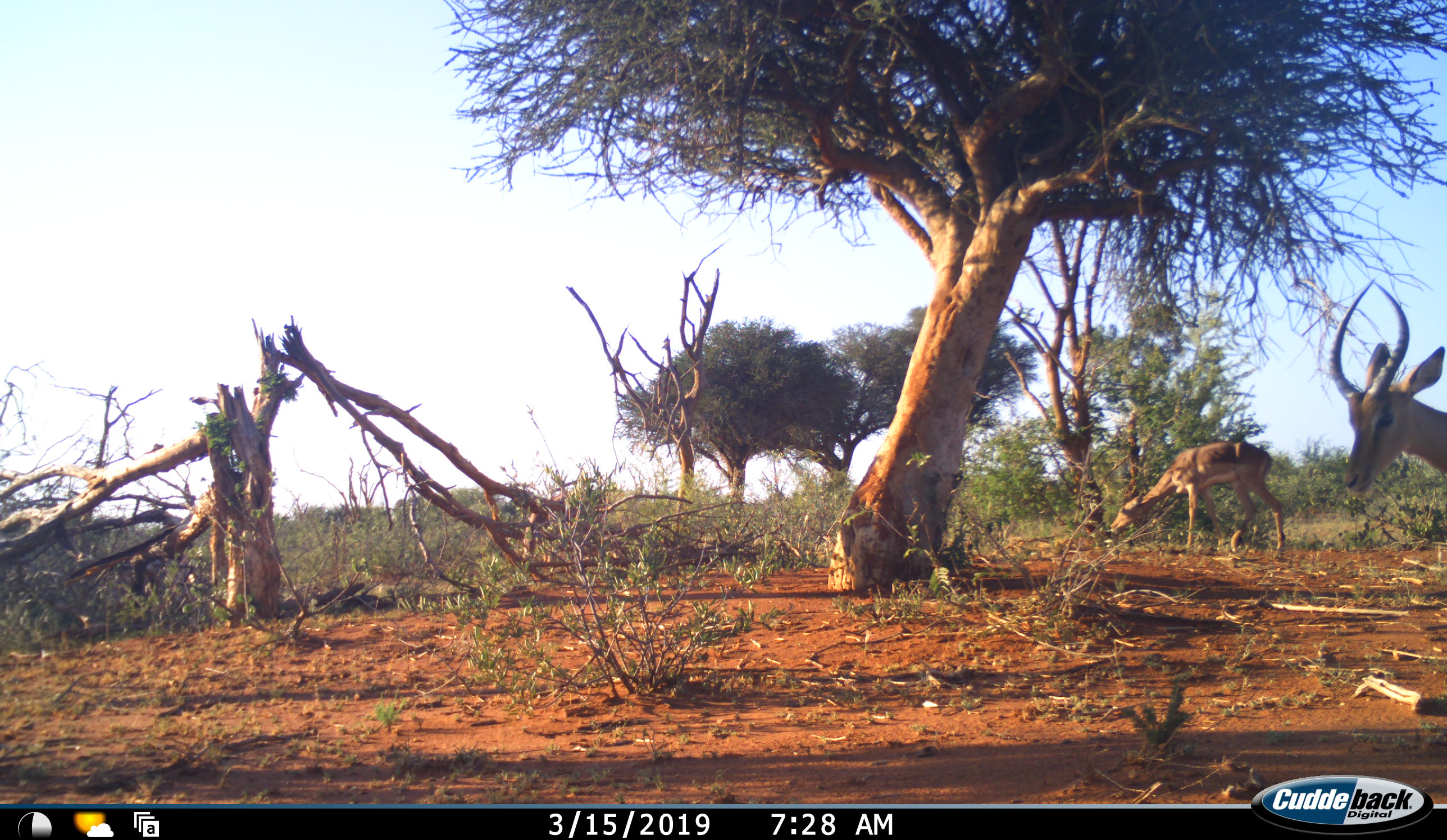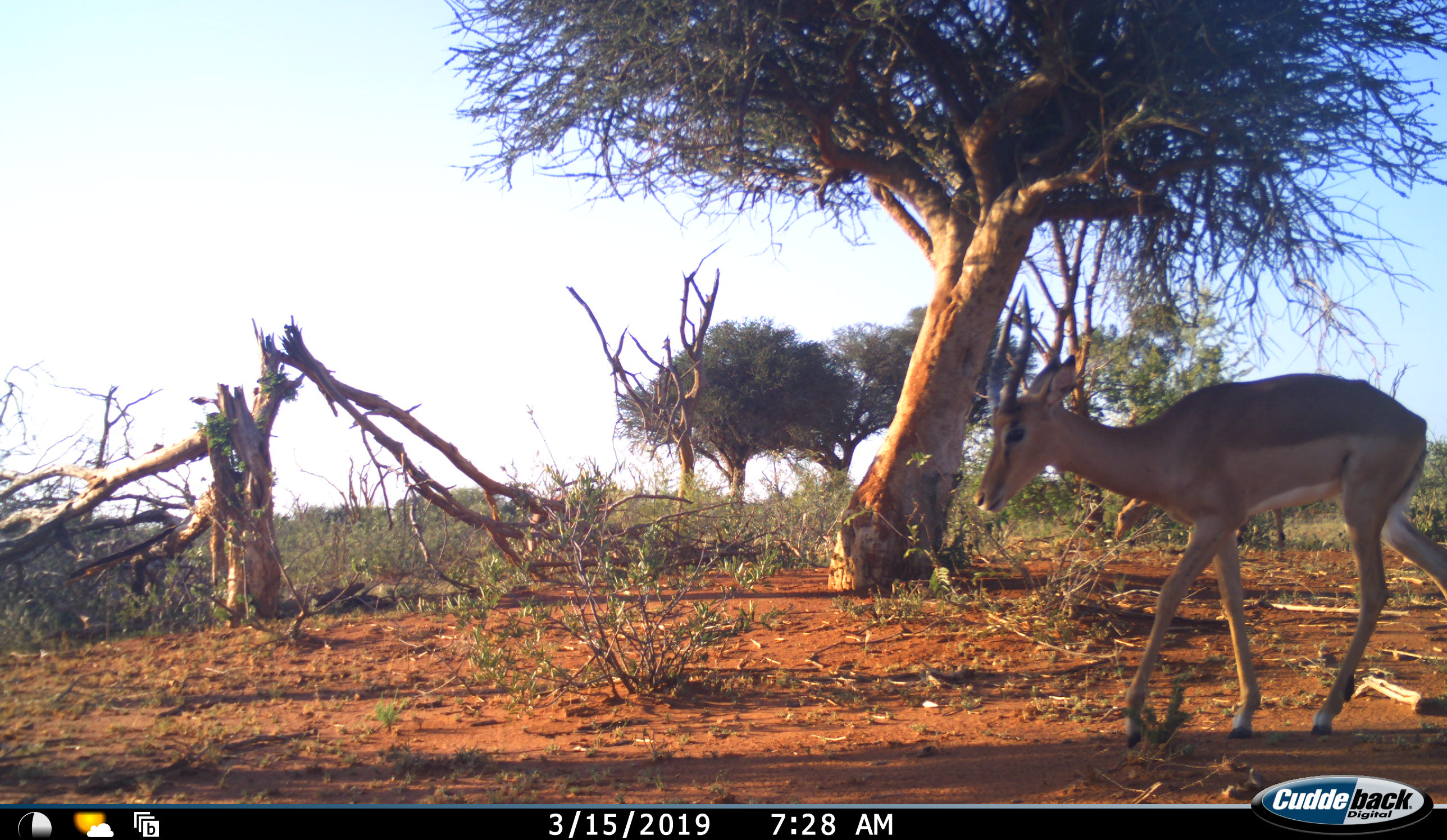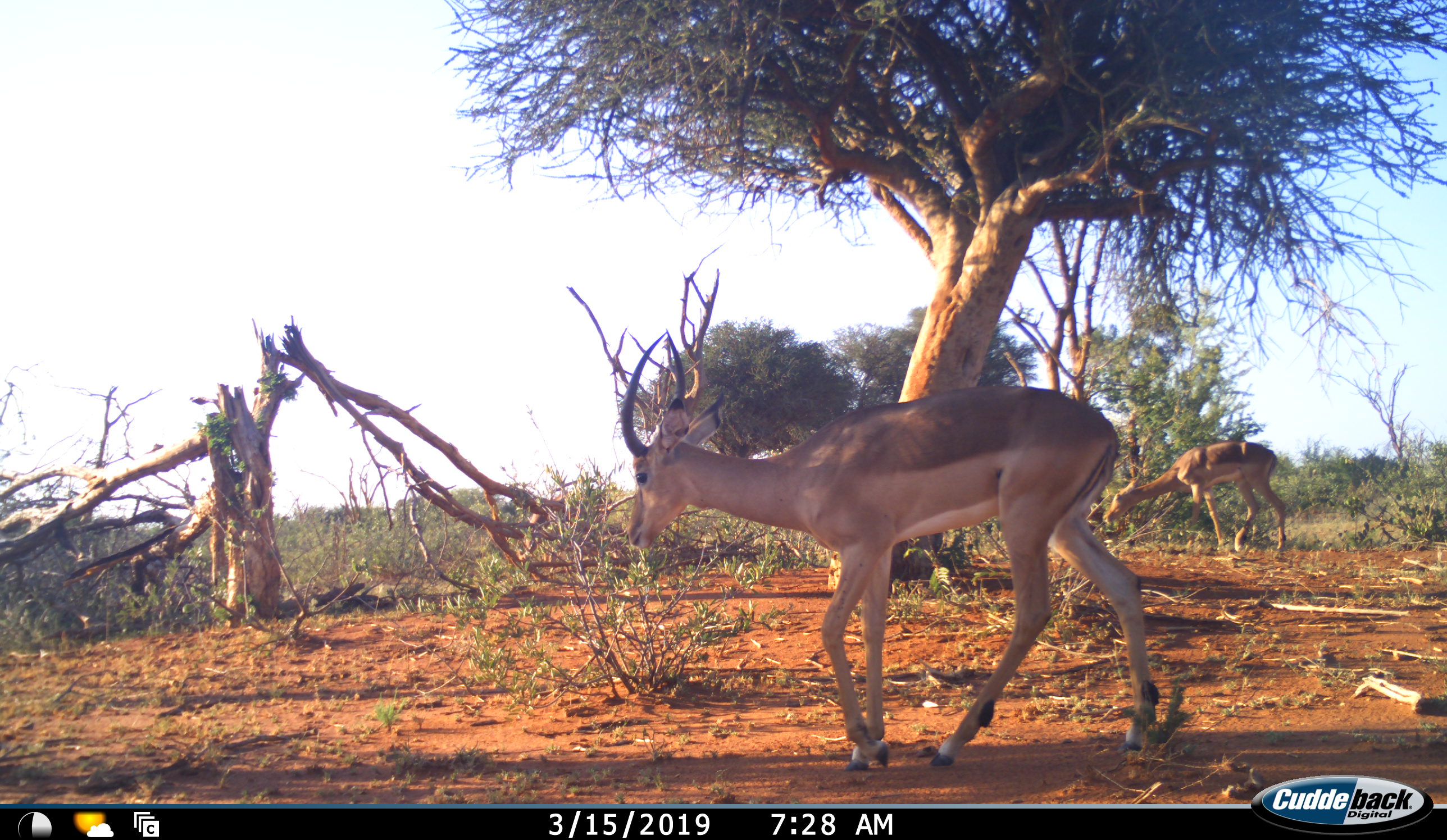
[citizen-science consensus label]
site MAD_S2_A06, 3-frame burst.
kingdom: Animalia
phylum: Chordata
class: Mammalia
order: Artiodactyla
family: Bovidae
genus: Aepyceros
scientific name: Aepyceros melampus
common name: impala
Impala (Aepyceros melampus), count 2. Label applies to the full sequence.